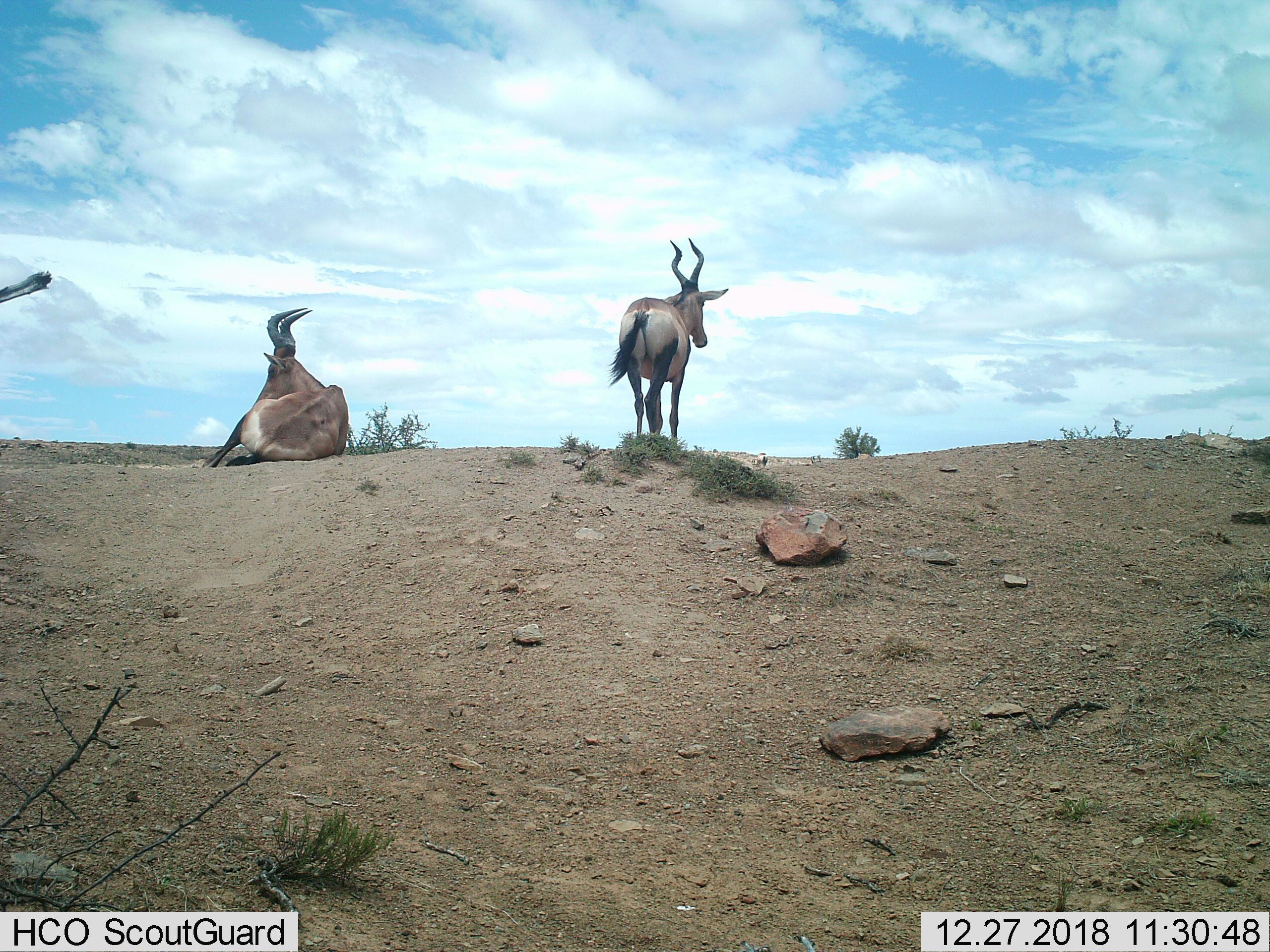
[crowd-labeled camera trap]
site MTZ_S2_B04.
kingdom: Animalia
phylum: Chordata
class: Mammalia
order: Artiodactyla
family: Bovidae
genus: Alcelaphus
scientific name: Alcelaphus buselaphus caama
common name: red hartebeest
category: hartebeestred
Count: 2.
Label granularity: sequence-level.